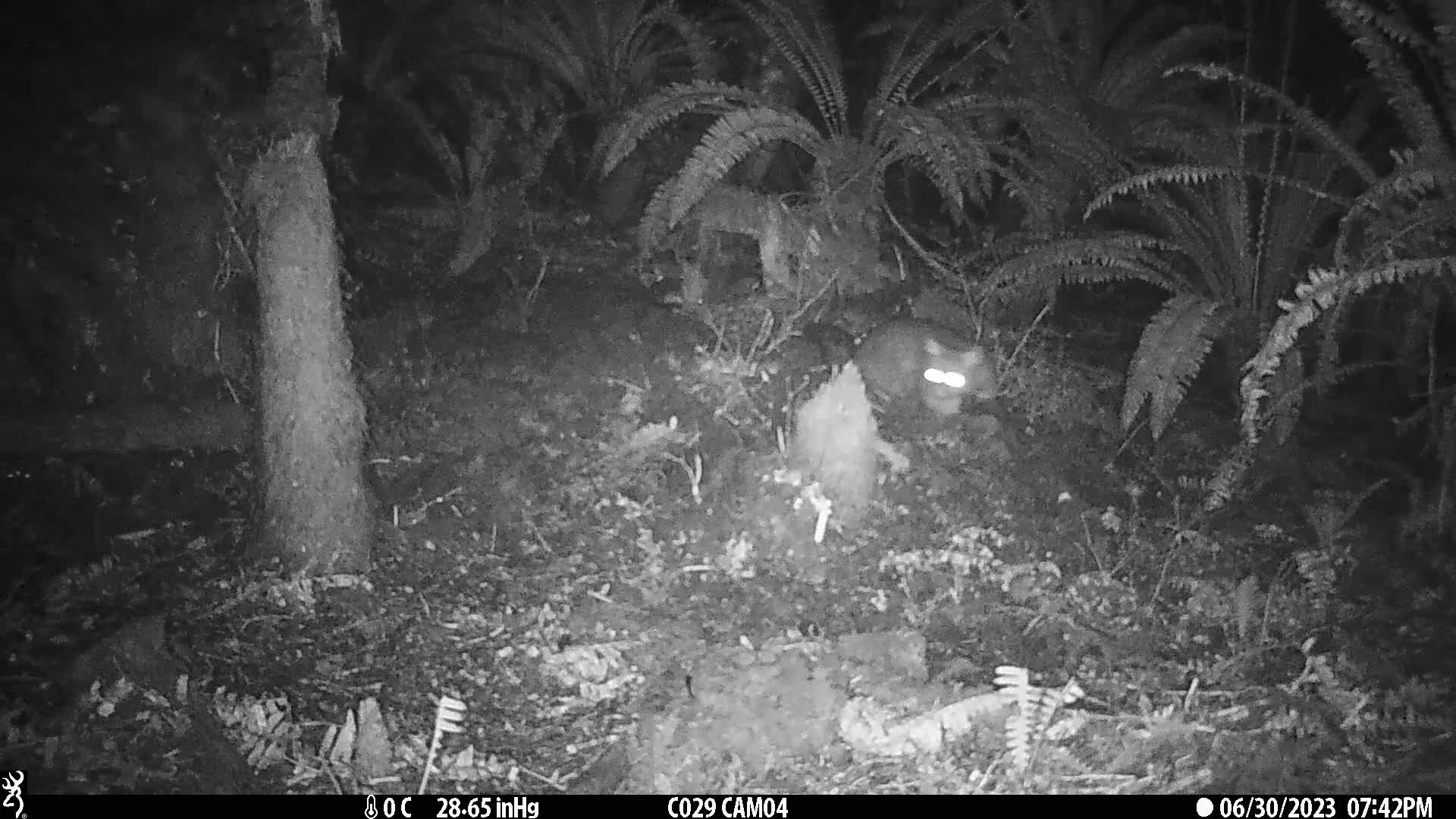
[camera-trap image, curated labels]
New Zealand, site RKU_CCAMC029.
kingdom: Animalia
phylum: Chordata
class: Mammalia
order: Diprotodontia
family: Phalangeridae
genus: Trichosurus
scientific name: Trichosurus vulpecula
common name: common brushtail possum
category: possum